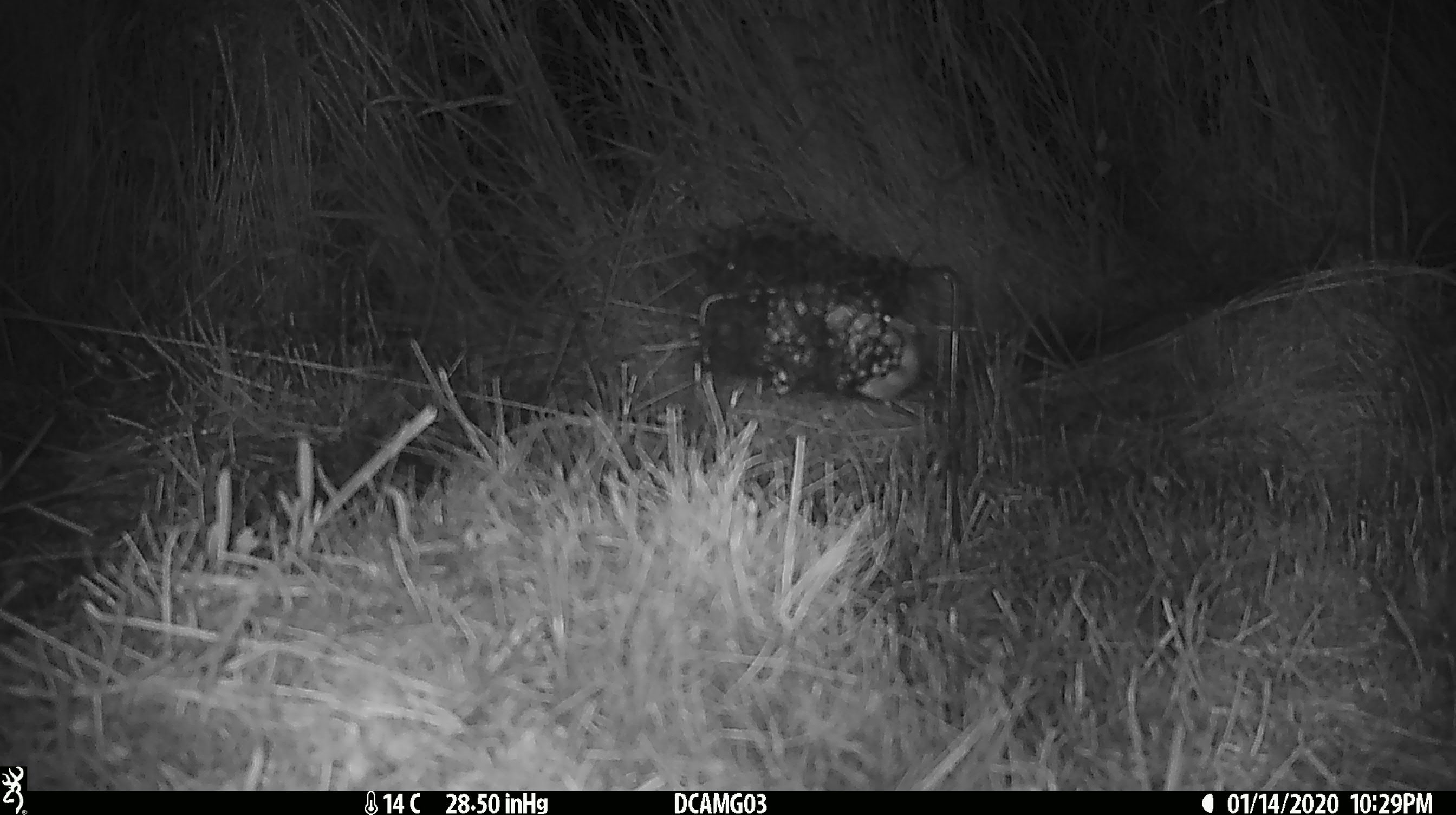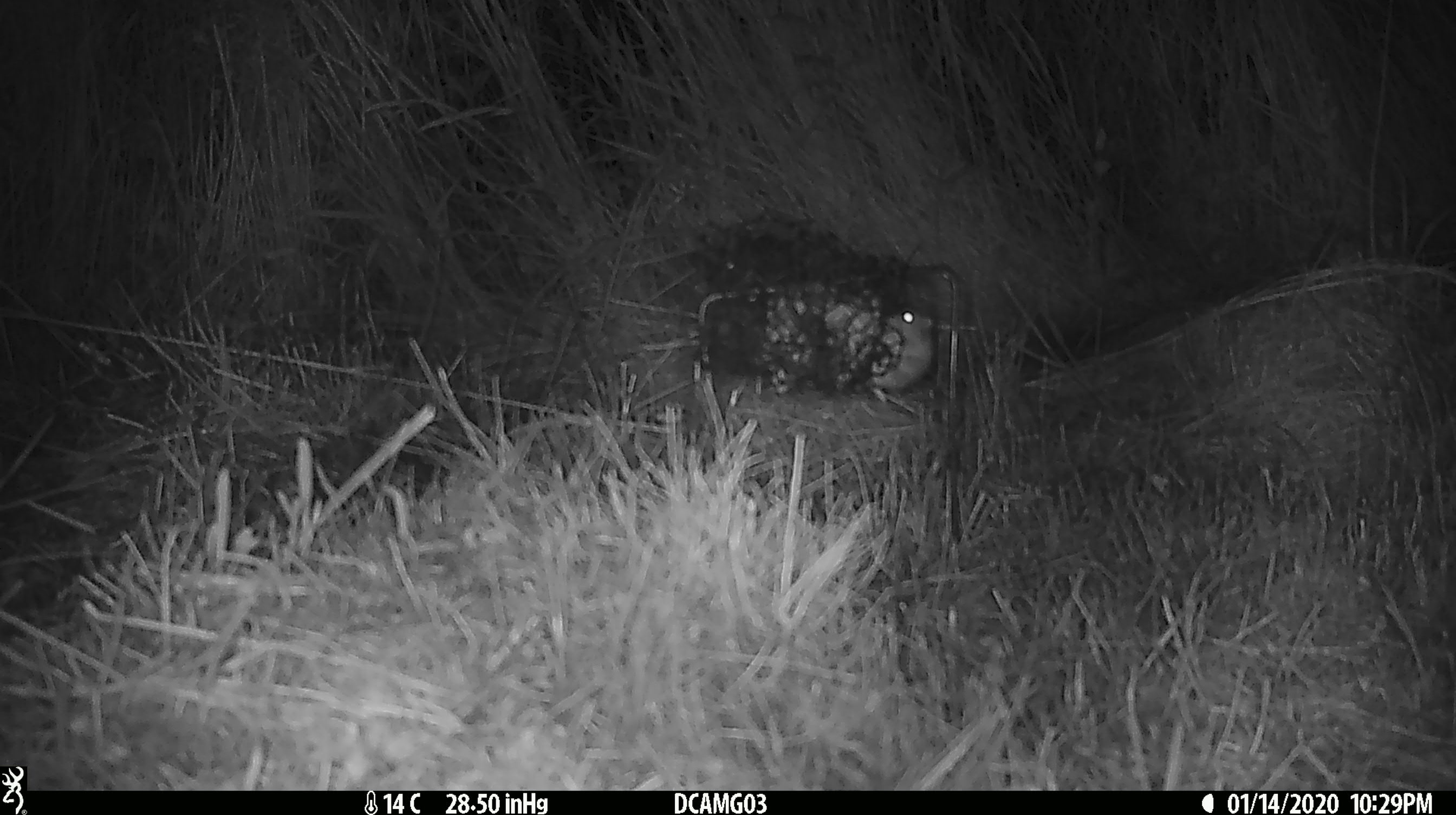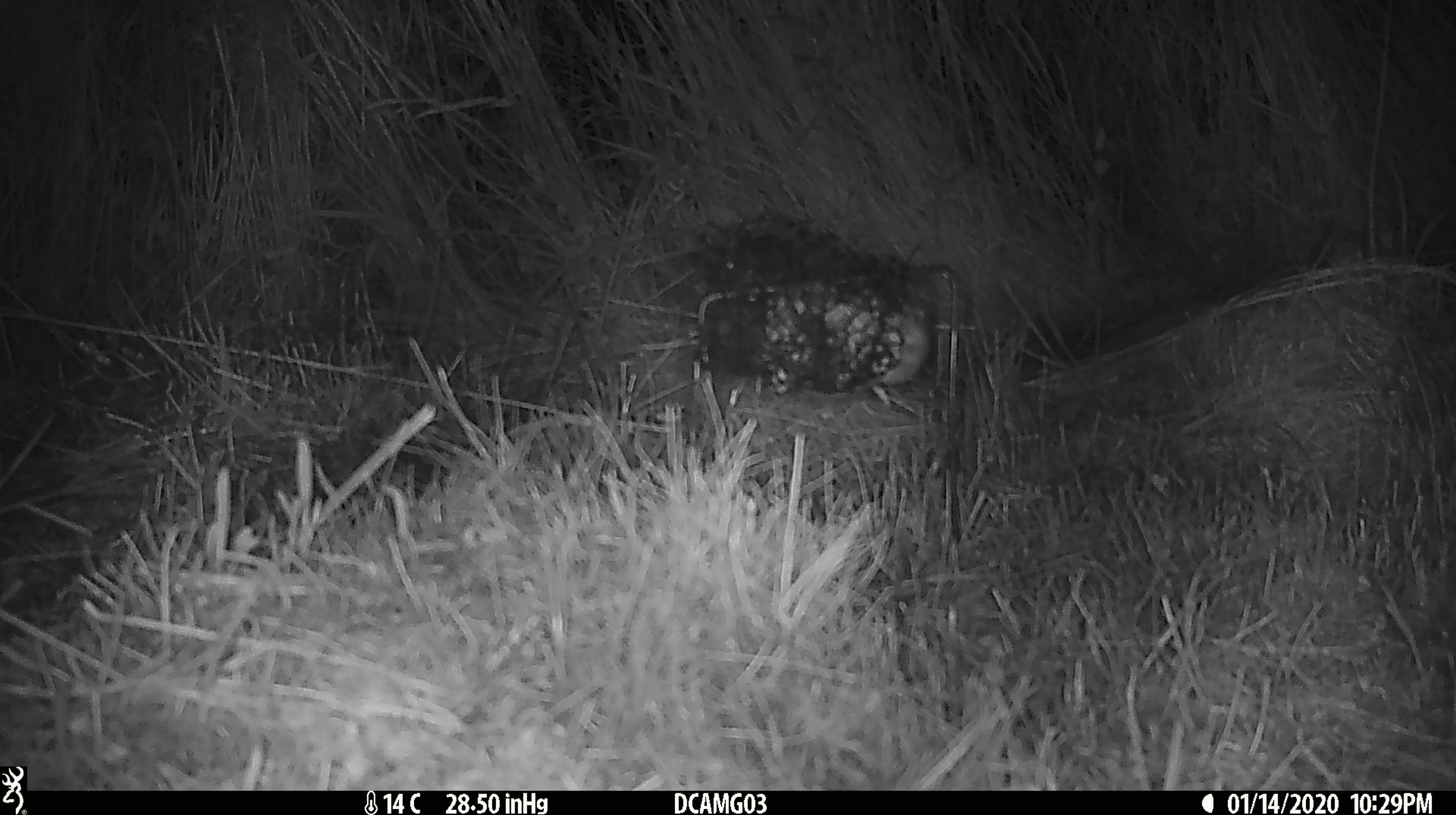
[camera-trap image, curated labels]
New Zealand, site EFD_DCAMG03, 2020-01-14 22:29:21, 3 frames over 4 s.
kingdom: Animalia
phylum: Chordata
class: Mammalia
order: Rodentia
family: Muridae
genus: Mus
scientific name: Mus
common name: mouse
Mouse (Mus).